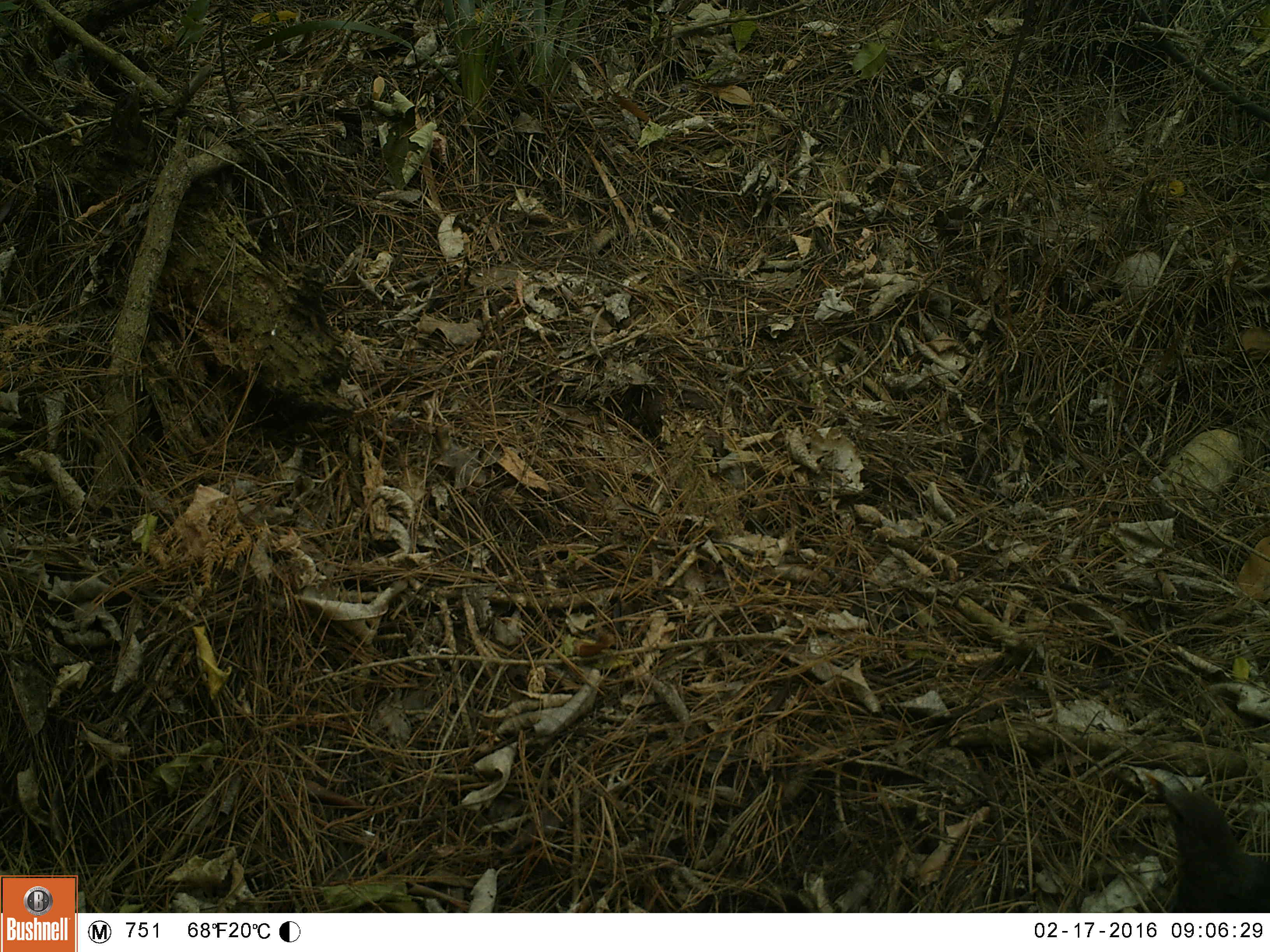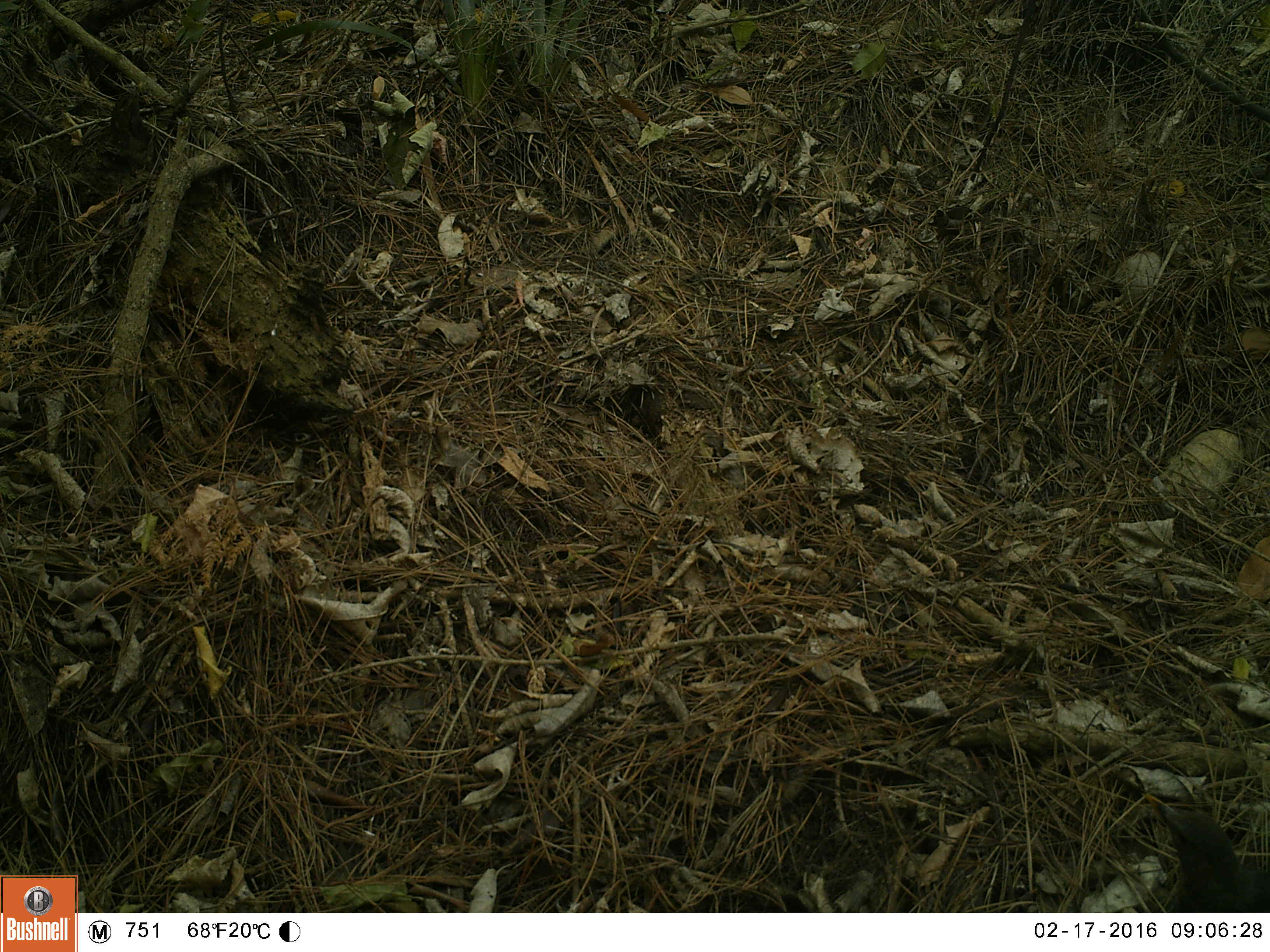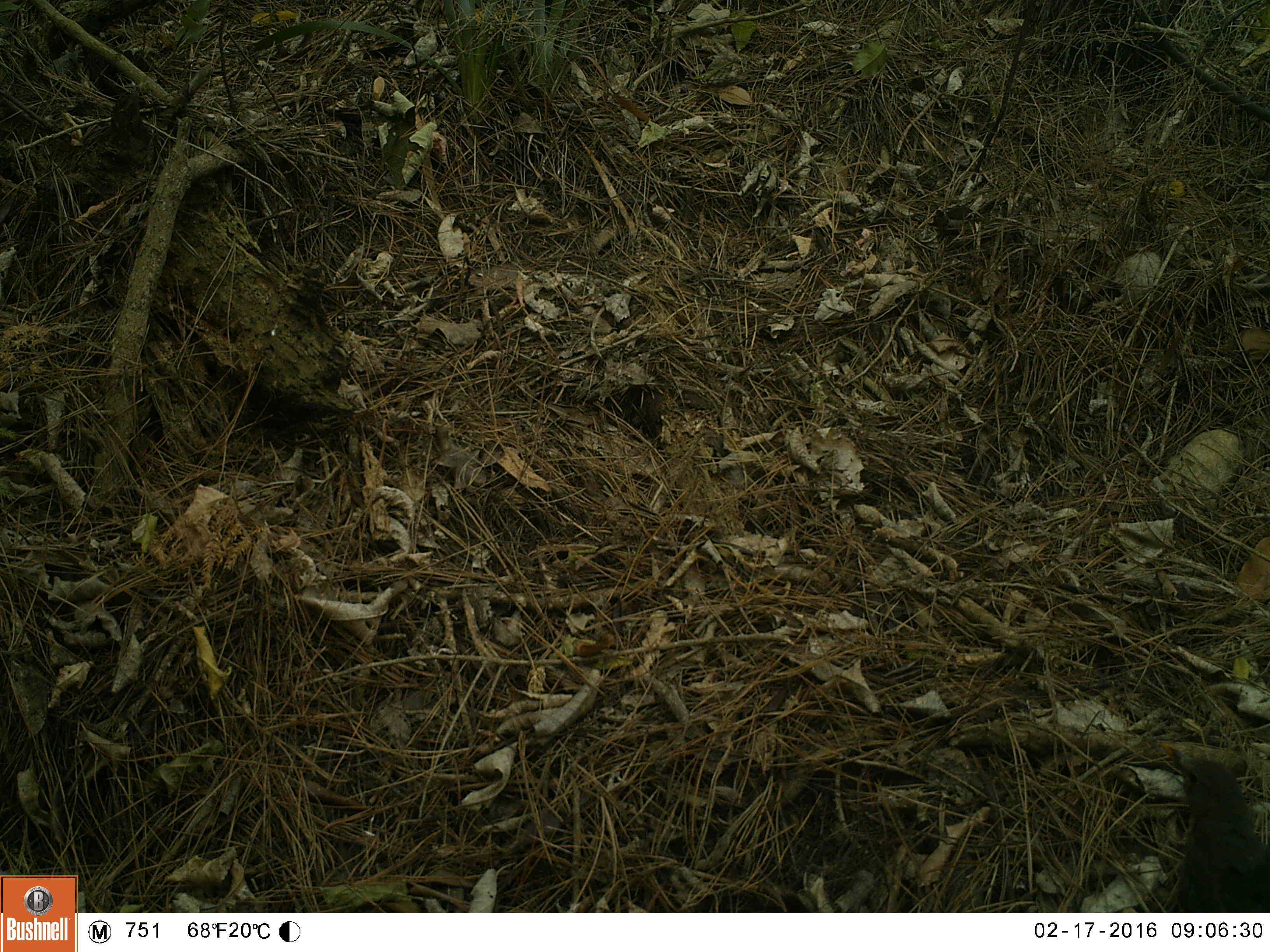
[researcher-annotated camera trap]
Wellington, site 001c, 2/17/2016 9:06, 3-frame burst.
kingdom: Animalia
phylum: Chordata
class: Aves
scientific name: Aves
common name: bird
Bird (Aves).